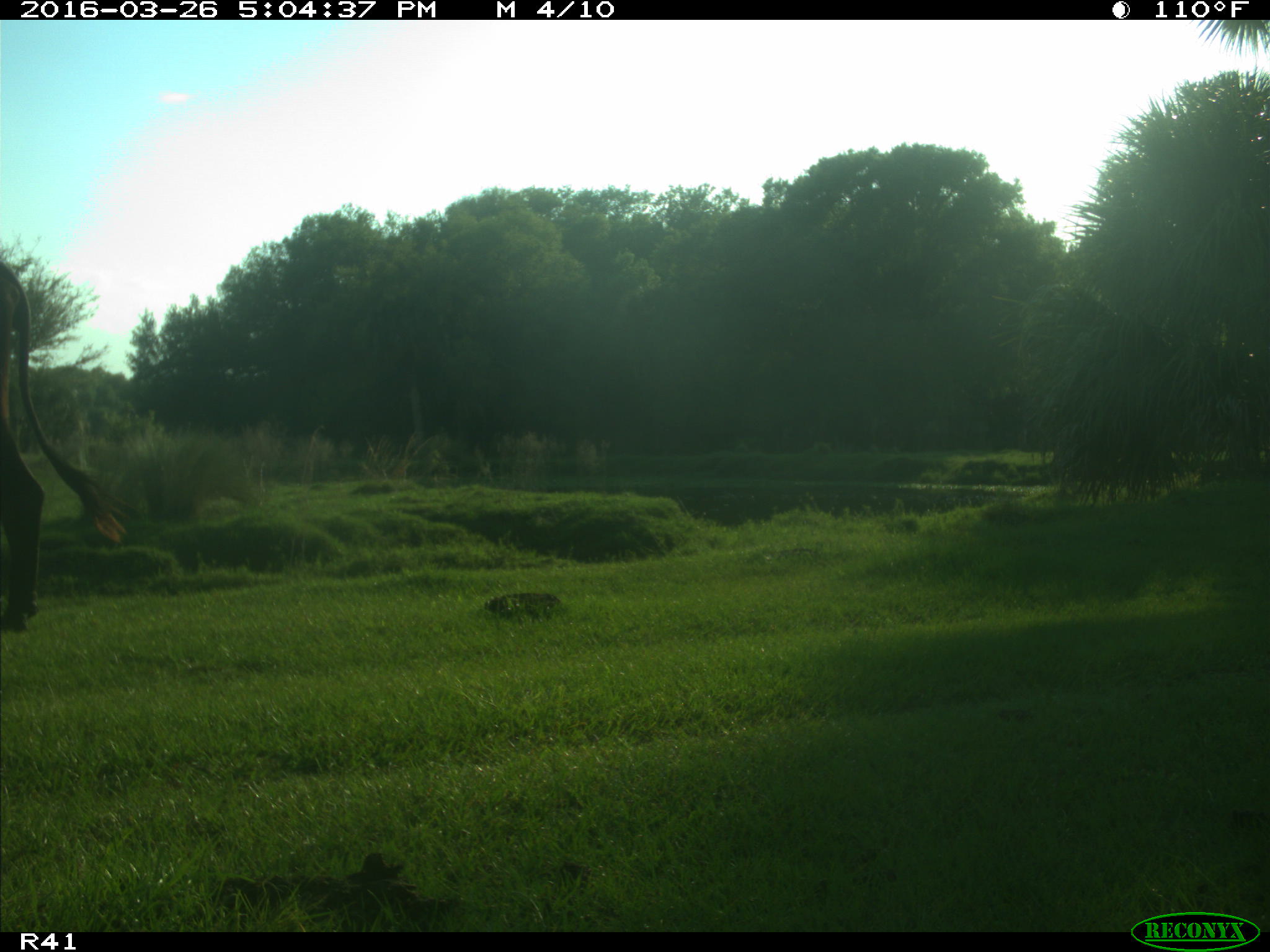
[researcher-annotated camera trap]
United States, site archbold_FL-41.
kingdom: Animalia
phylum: Chordata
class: Mammalia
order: Artiodactyla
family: Bovidae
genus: Bos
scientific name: Bos taurus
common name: domestic cow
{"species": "Bos taurus (domestic cow)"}